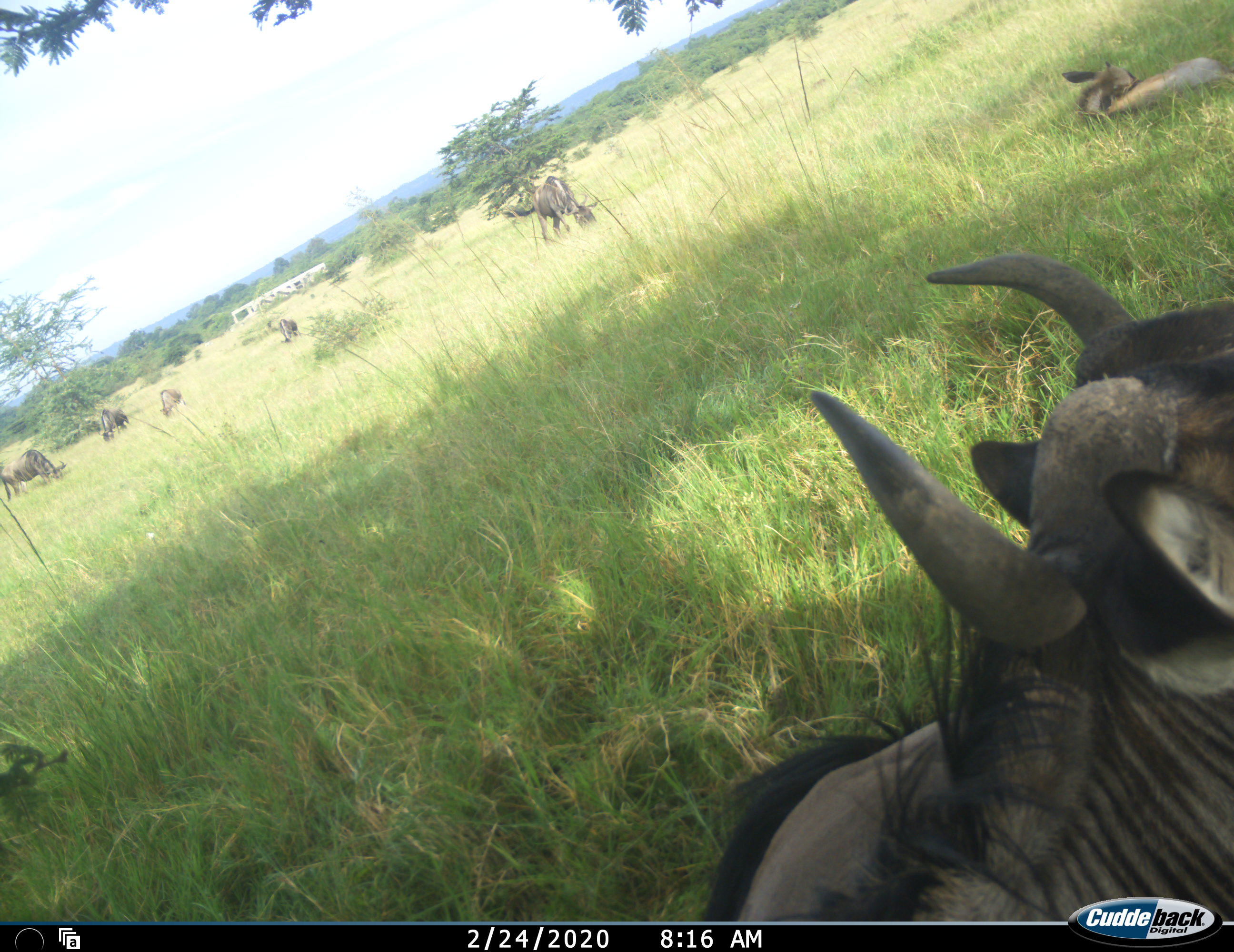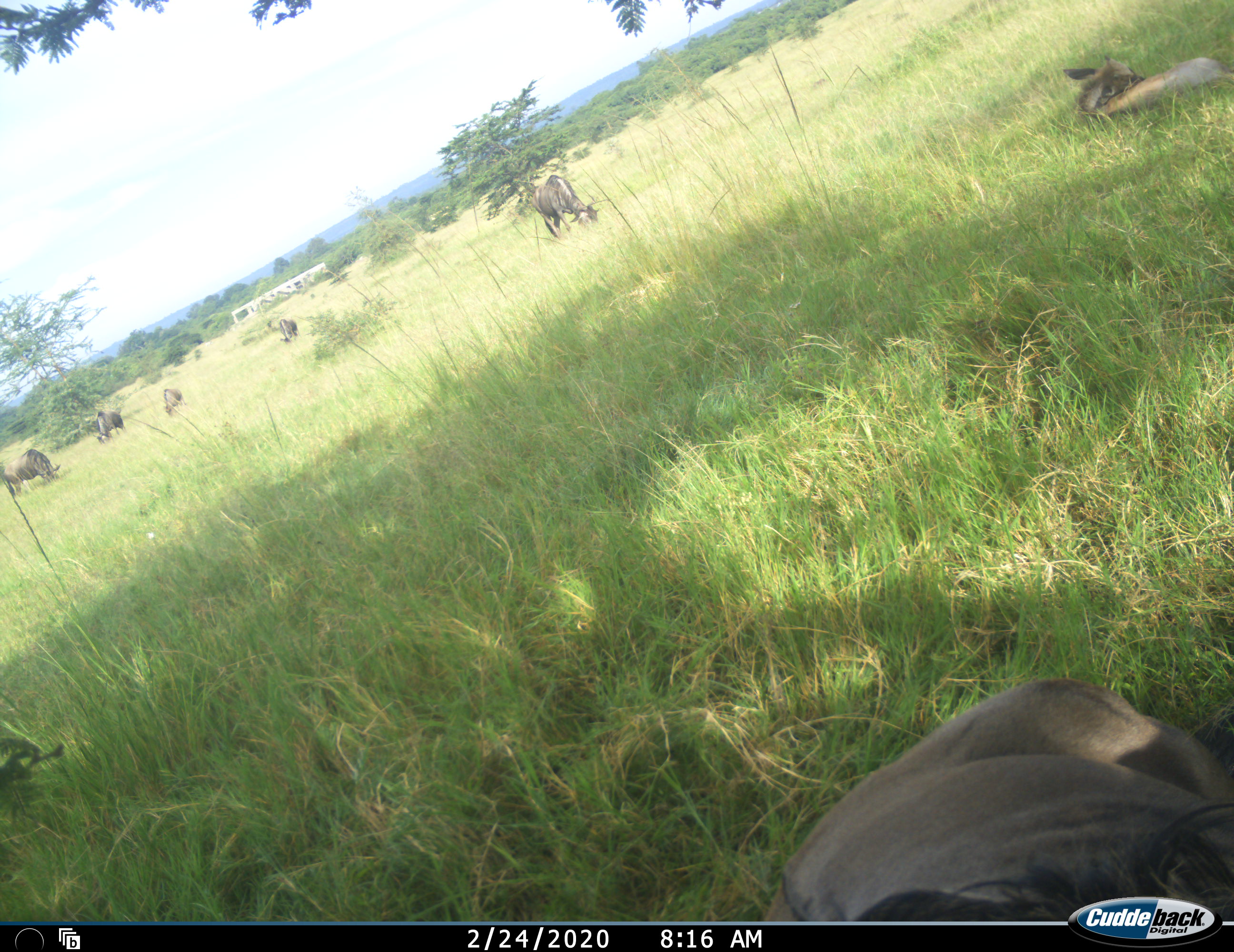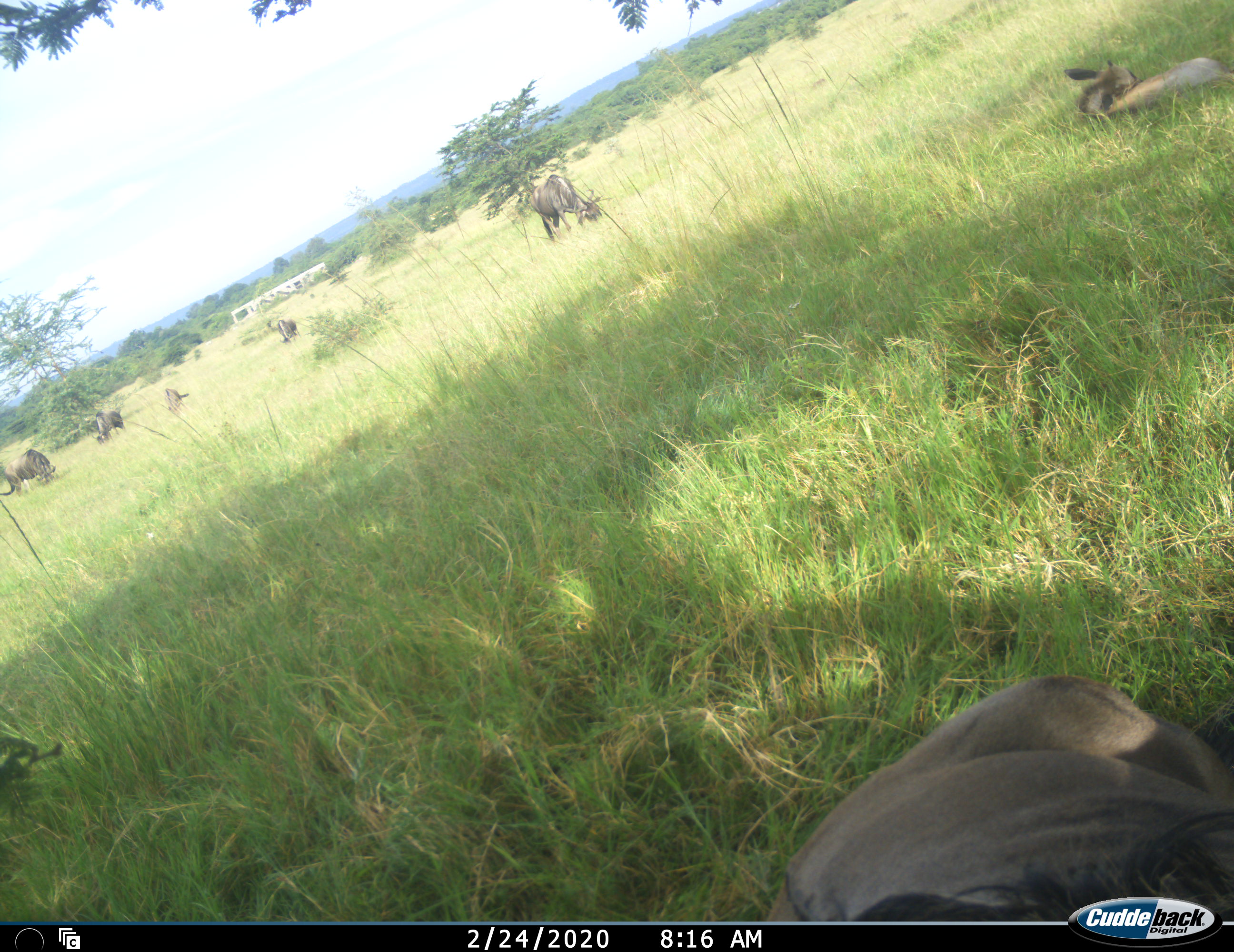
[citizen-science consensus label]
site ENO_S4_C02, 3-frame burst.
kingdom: Animalia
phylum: Chordata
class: Mammalia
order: Artiodactyla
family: Bovidae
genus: Connochaetes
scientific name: Connochaetes taurinus taurinus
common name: blue wildebeest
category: wildebeestblue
Wildebeestblue (blue wildebeest) (Connochaetes taurinus taurinus), count 7. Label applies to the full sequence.